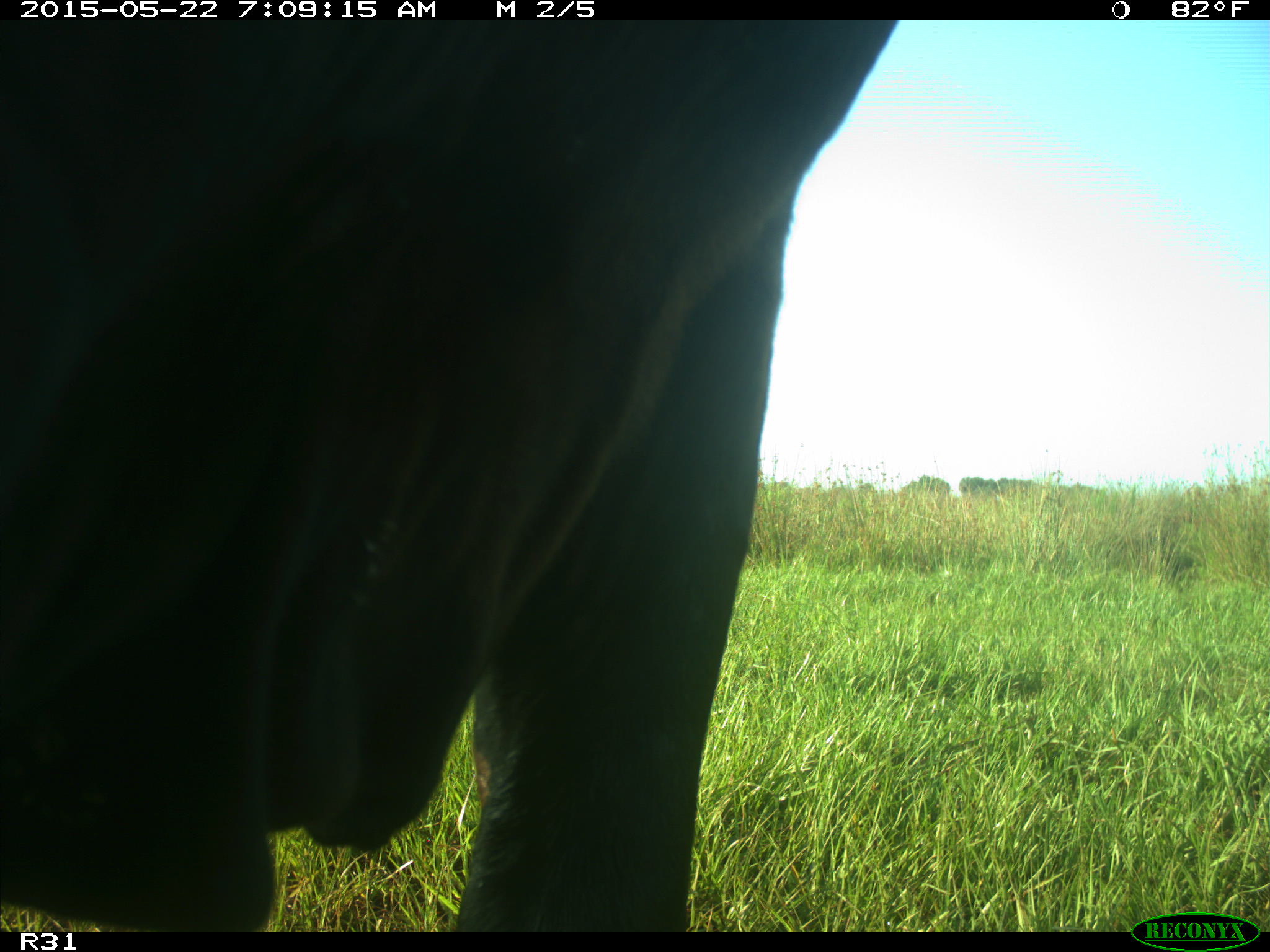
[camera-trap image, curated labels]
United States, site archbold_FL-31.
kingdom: Animalia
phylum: Chordata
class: Mammalia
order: Artiodactyla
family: Bovidae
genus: Bos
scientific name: Bos taurus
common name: domestic cow